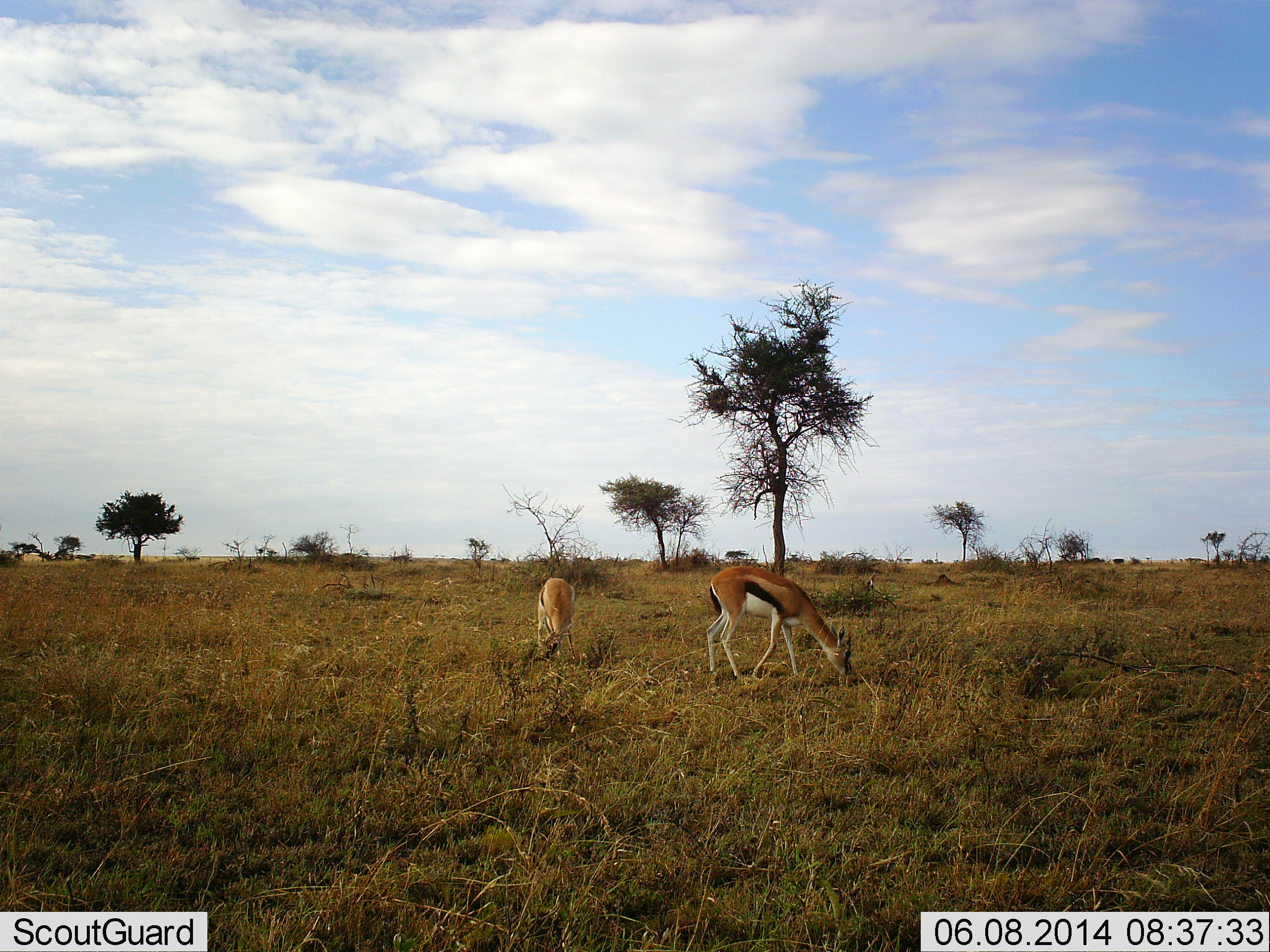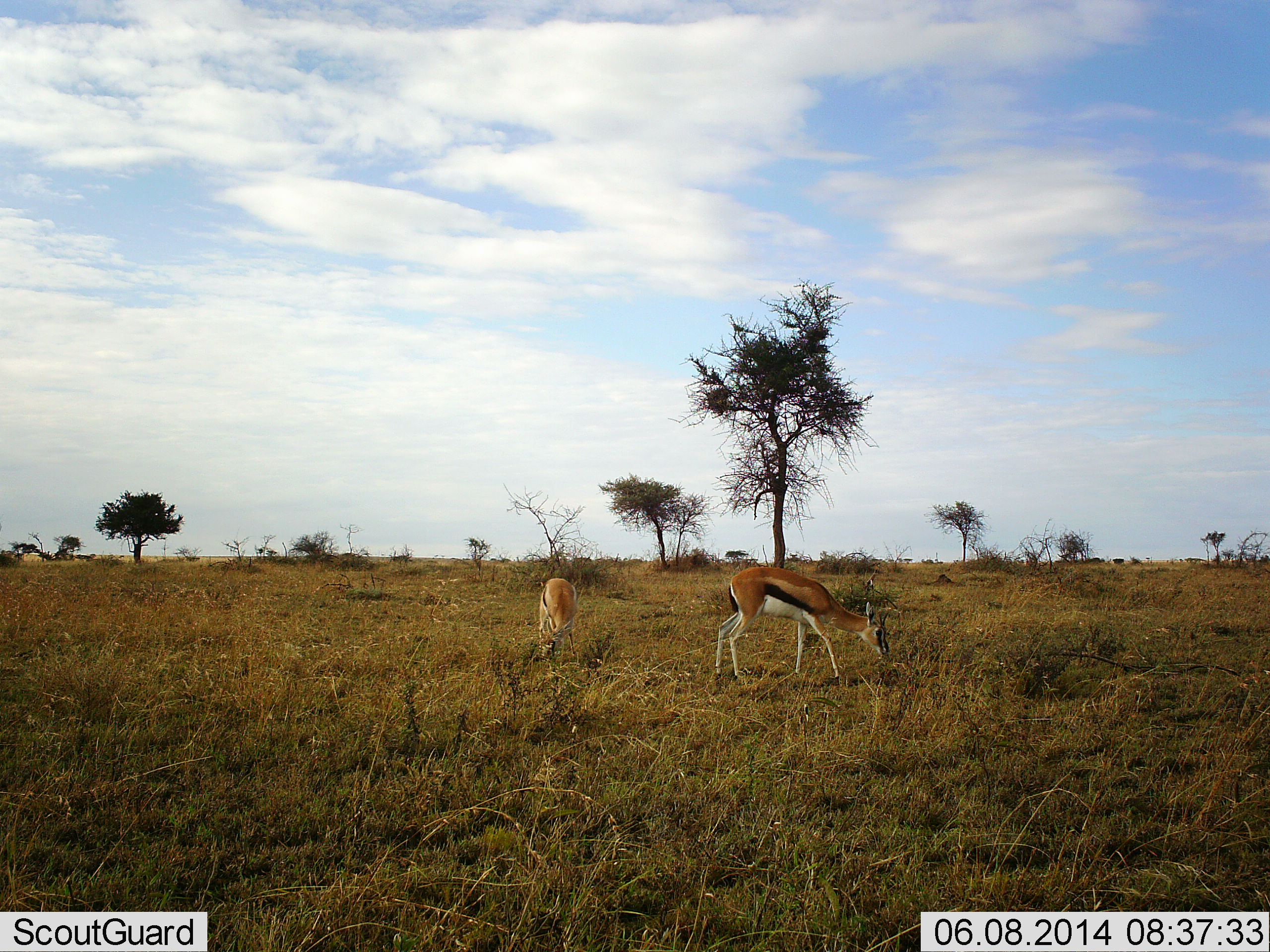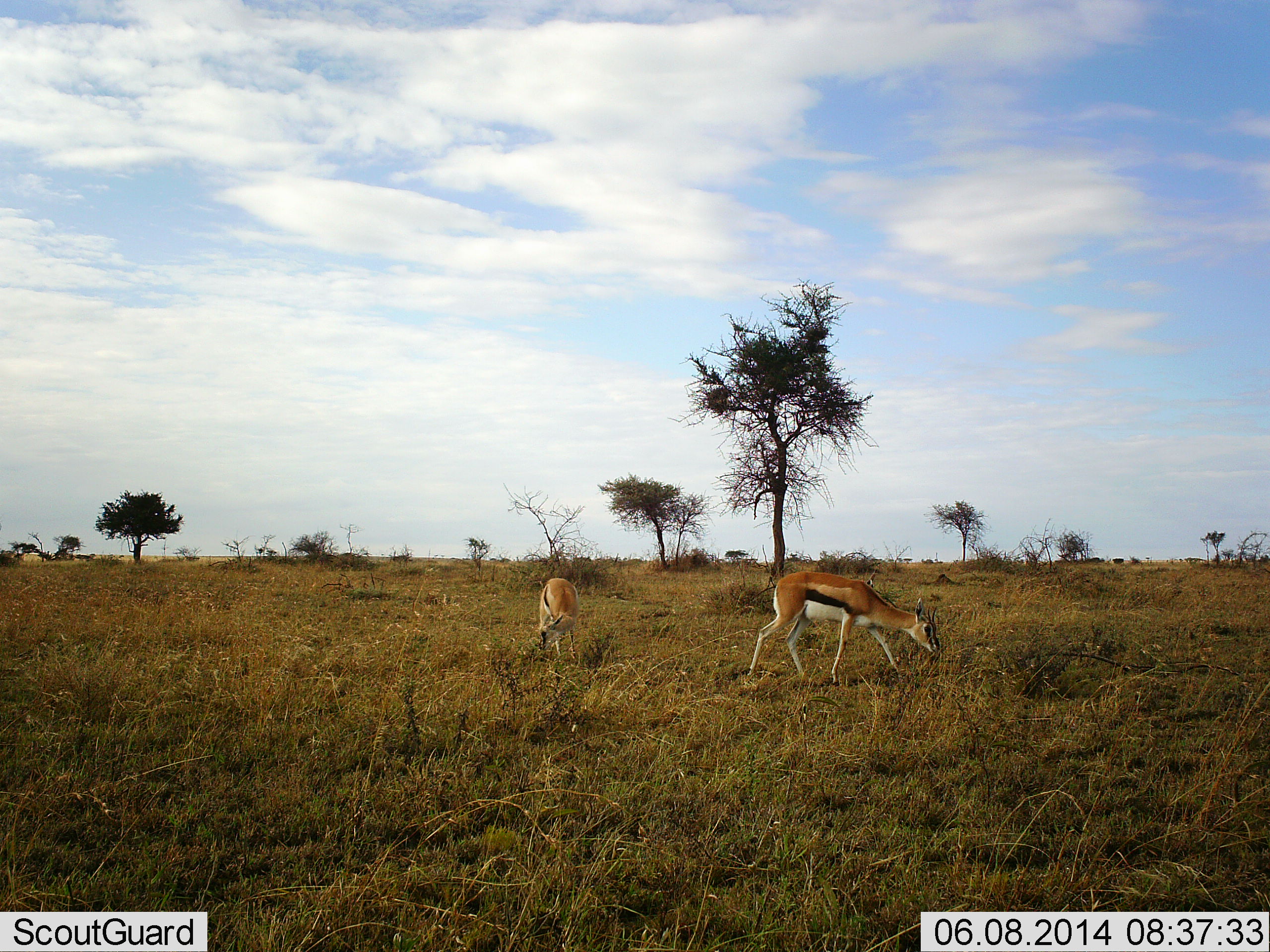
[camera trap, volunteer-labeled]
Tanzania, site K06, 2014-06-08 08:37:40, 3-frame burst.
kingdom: Animalia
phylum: Chordata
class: Mammalia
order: Artiodactyla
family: Bovidae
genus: Eudorcas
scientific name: Eudorcas thomsonii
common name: thomson's gazelle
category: gazellethomsons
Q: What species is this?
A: Gazellethomsons (thomson's gazelle) (Eudorcas thomsonii).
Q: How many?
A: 2.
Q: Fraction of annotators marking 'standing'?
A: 22%.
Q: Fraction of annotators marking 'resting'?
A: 2%.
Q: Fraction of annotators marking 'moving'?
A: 22%.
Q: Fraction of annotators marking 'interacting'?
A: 2%.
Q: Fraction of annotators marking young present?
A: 7%.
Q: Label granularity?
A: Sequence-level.